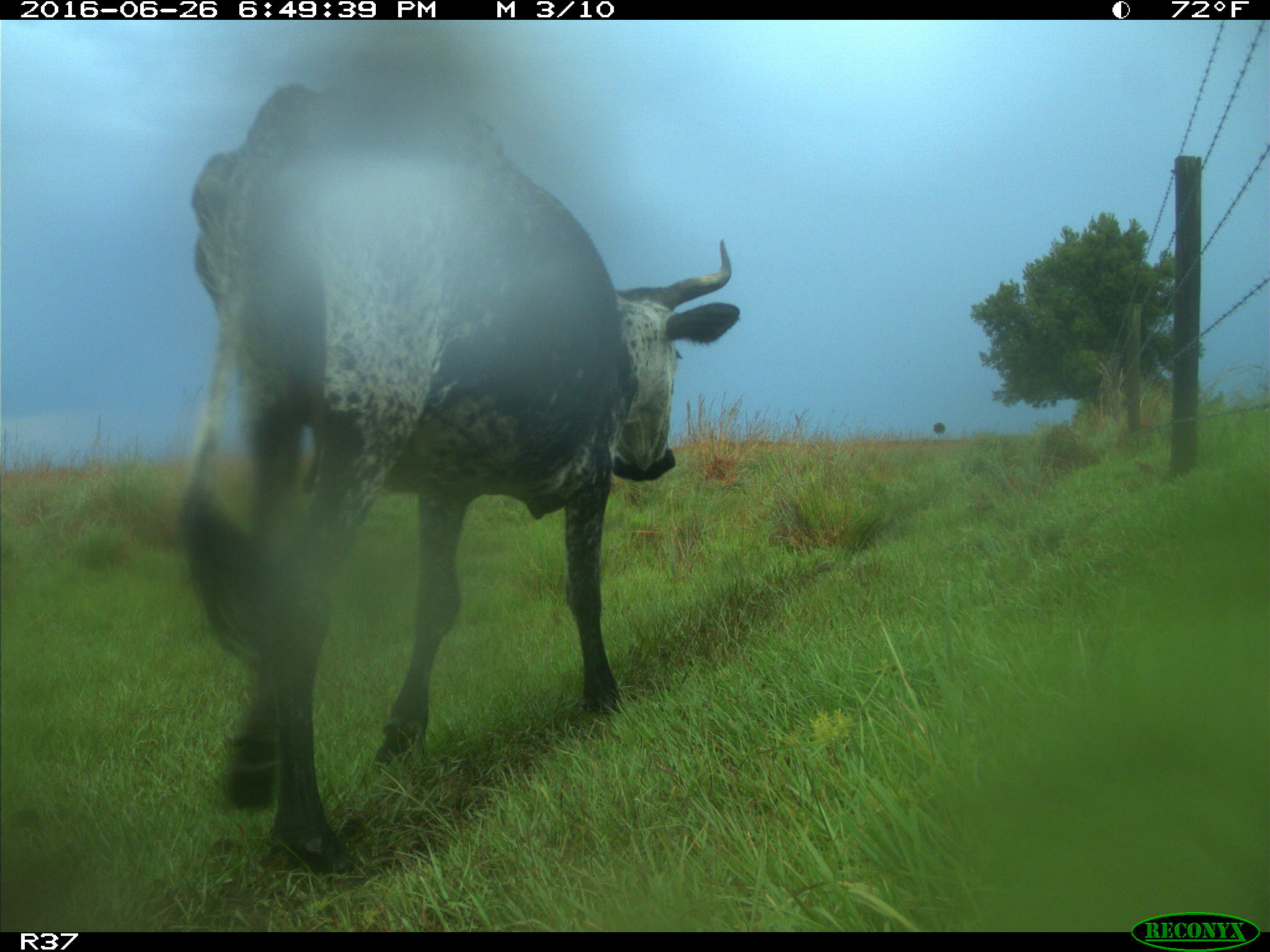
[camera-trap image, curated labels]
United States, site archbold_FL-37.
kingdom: Animalia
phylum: Chordata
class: Mammalia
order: Artiodactyla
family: Bovidae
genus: Bos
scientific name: Bos taurus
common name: domestic cow